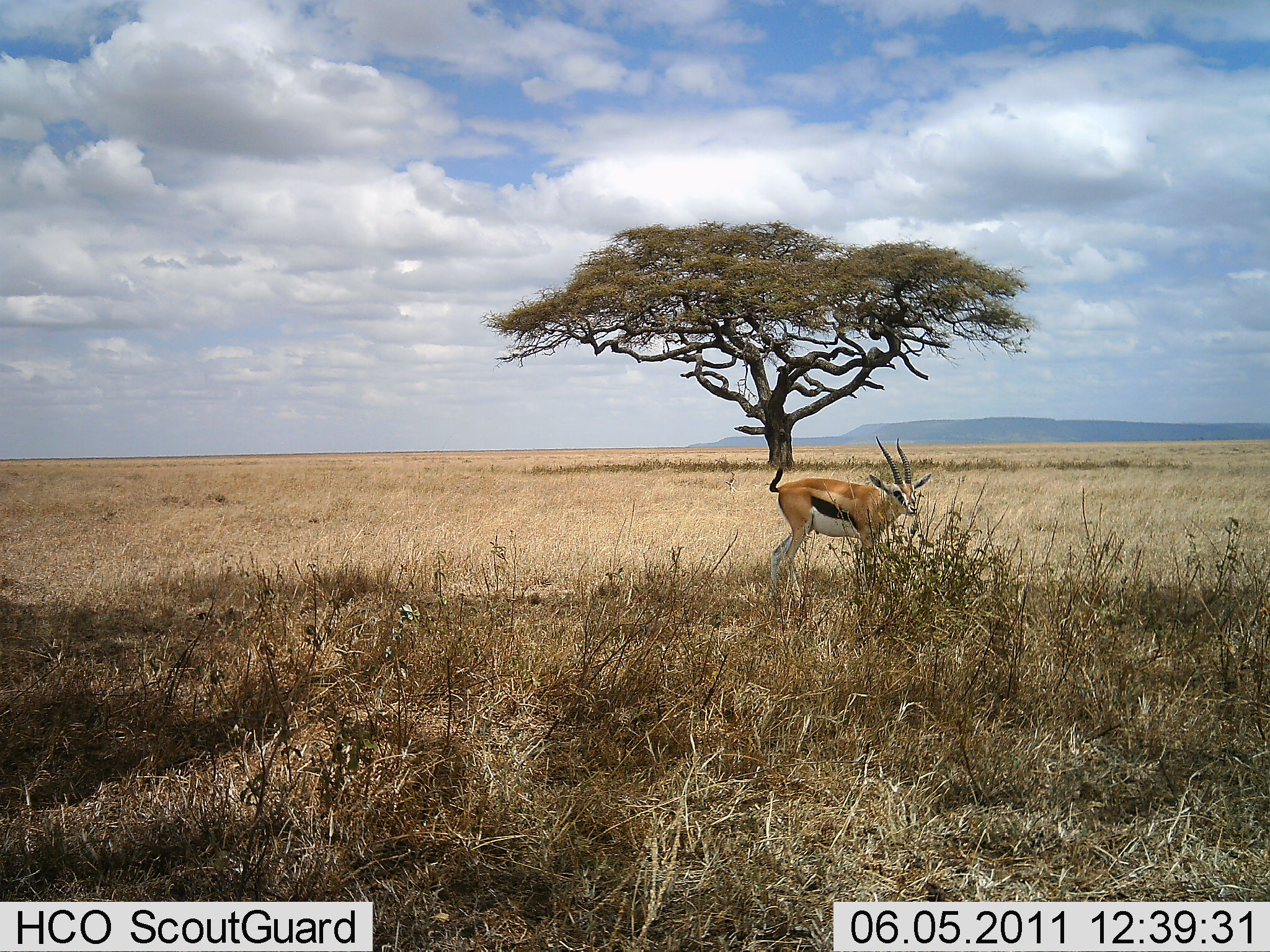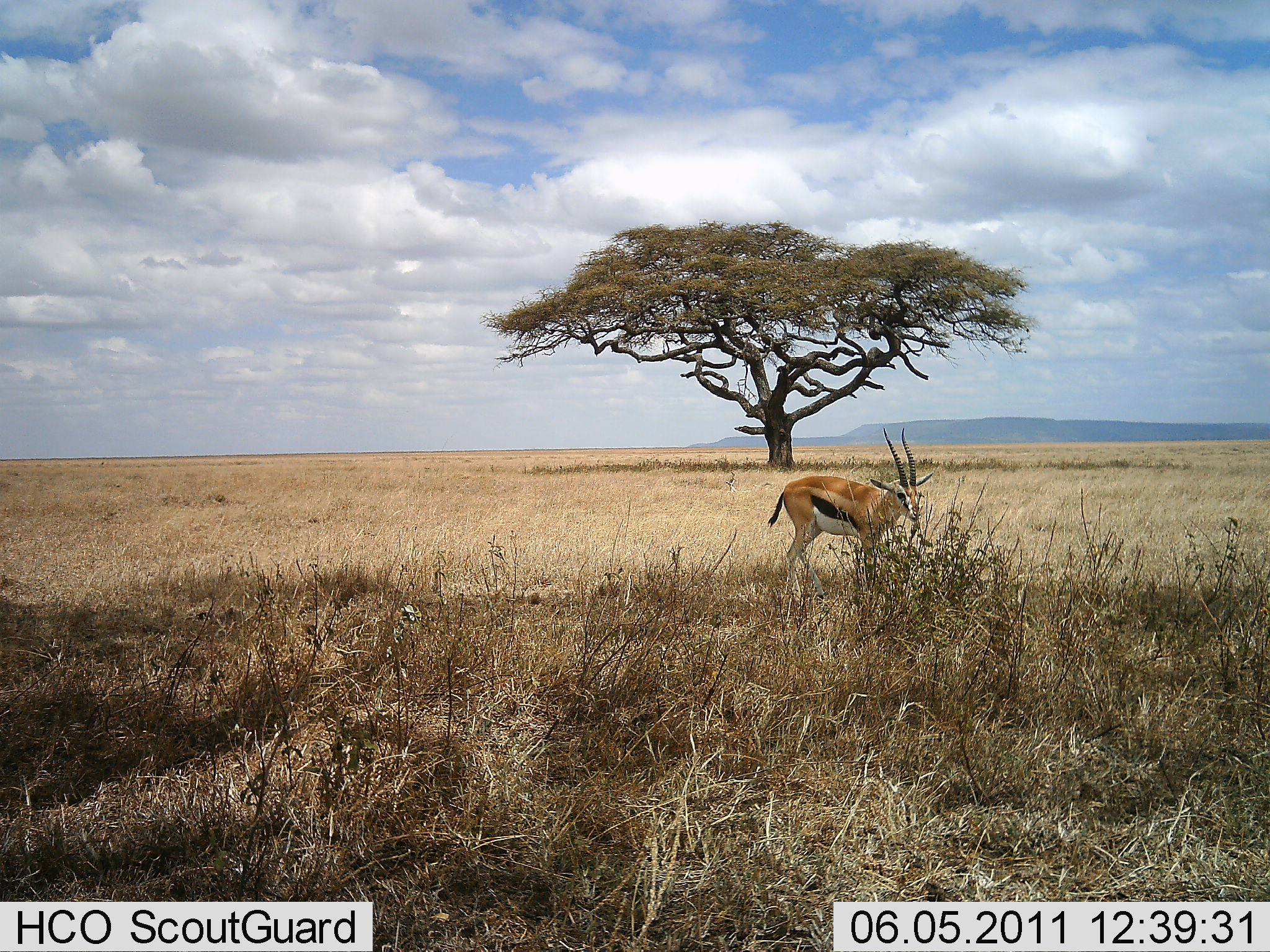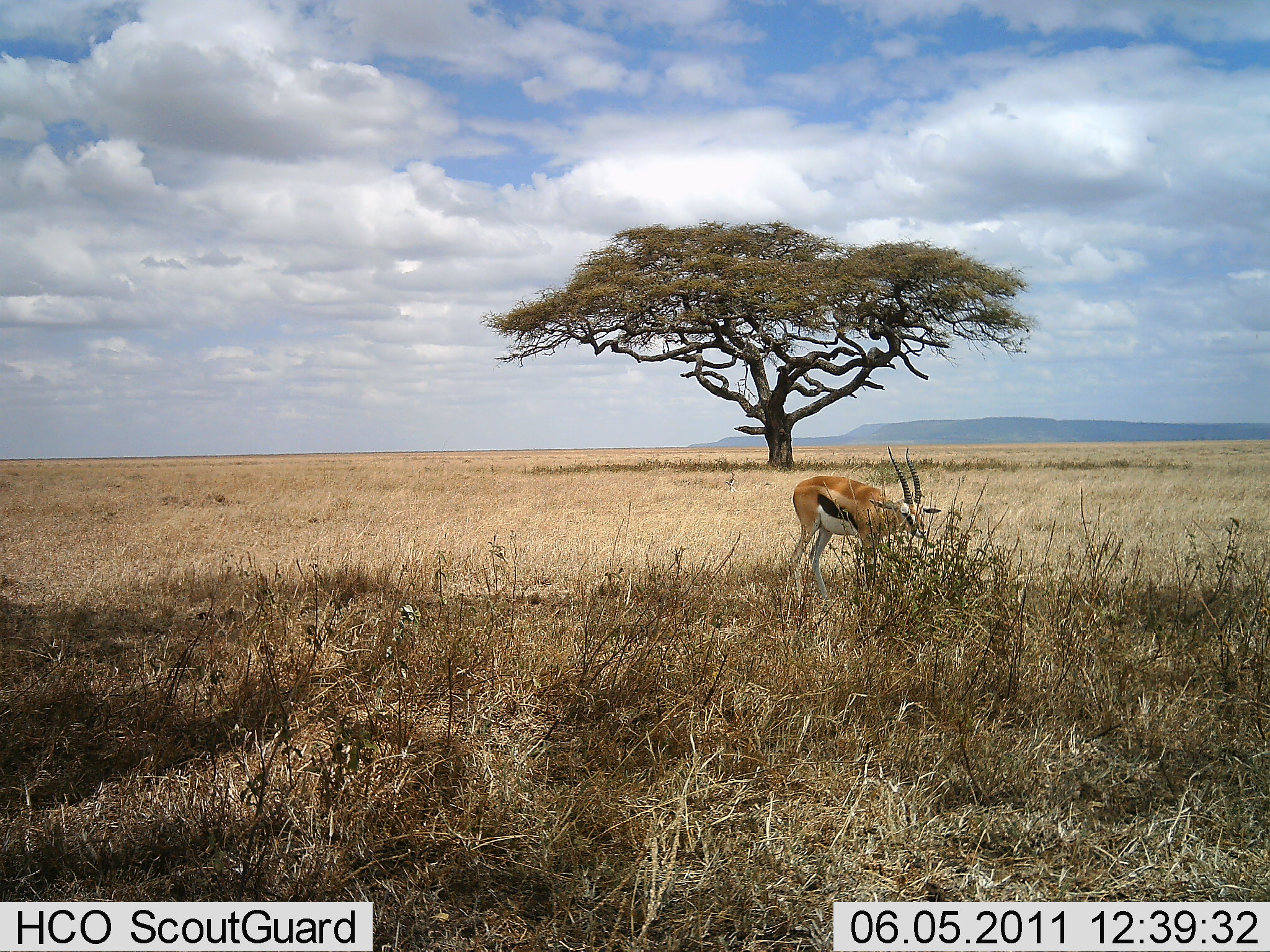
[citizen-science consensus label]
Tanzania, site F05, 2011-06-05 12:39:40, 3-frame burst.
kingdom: Animalia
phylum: Chordata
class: Mammalia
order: Artiodactyla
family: Bovidae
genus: Eudorcas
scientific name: Eudorcas thomsonii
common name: thomson's gazelle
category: gazellethomsons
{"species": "gazellethomsons (thomson's gazelle) (Eudorcas thomsonii)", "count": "1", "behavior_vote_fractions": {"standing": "70%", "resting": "0%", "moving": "0%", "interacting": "0%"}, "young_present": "0%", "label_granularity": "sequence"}